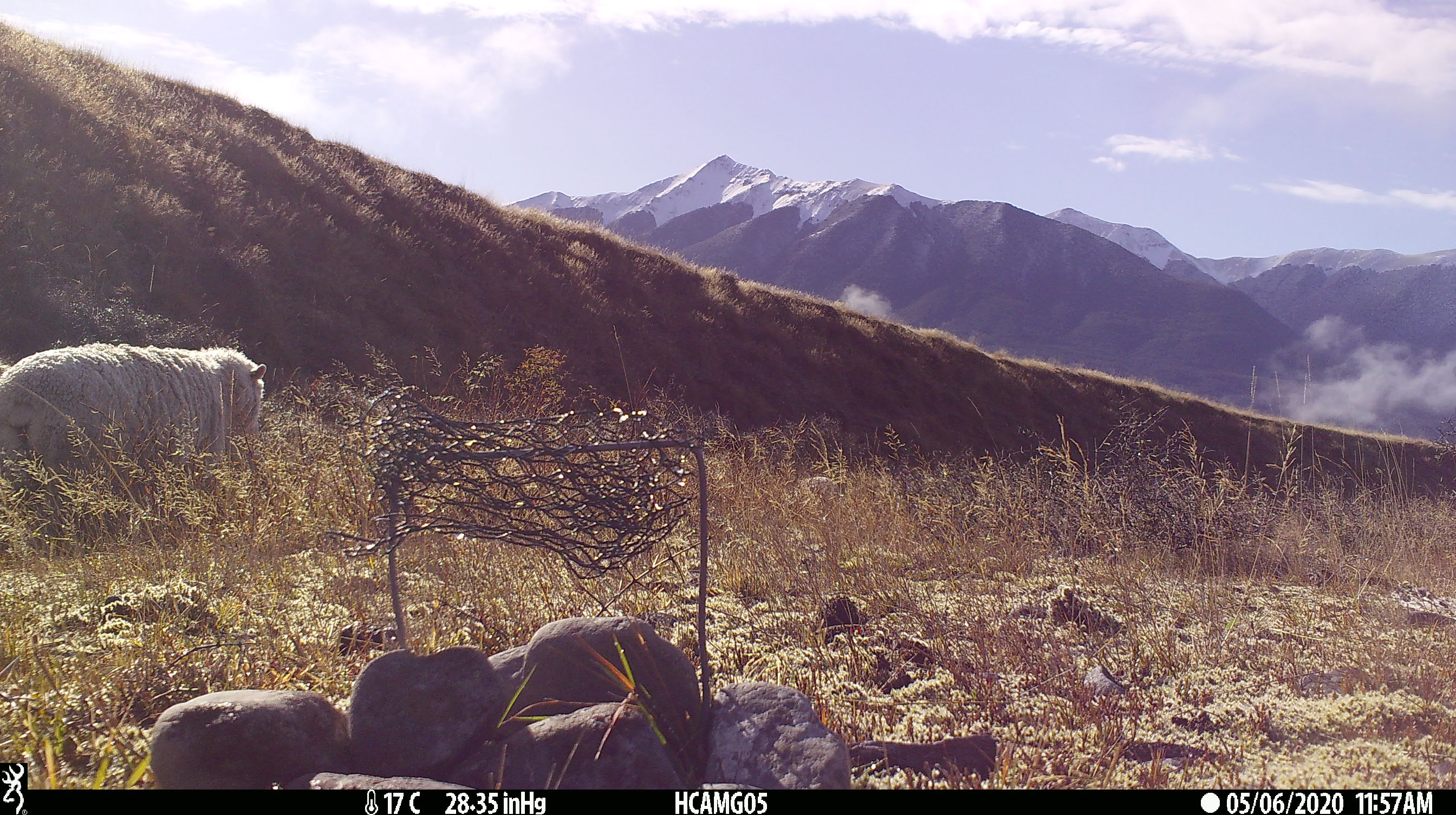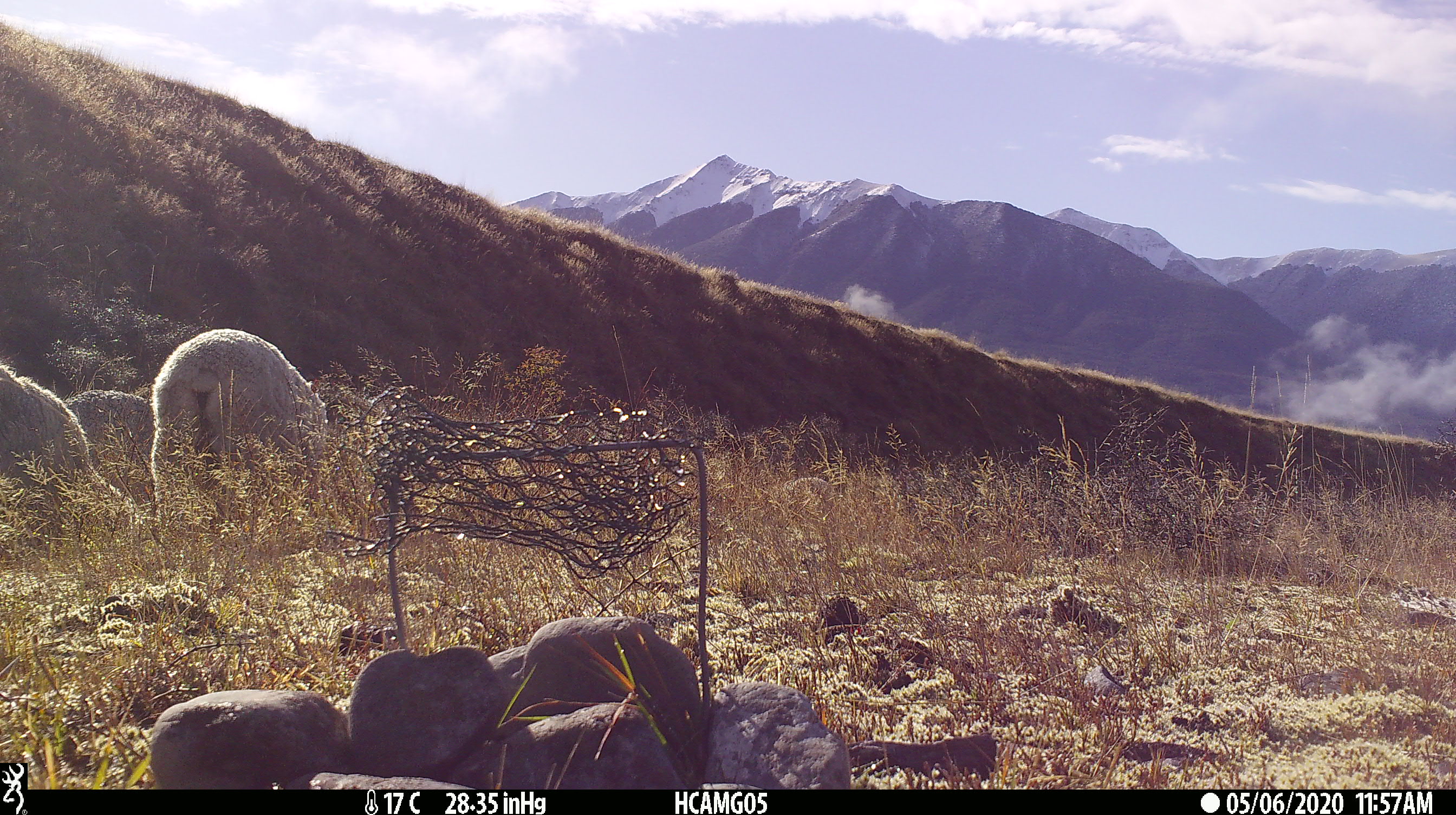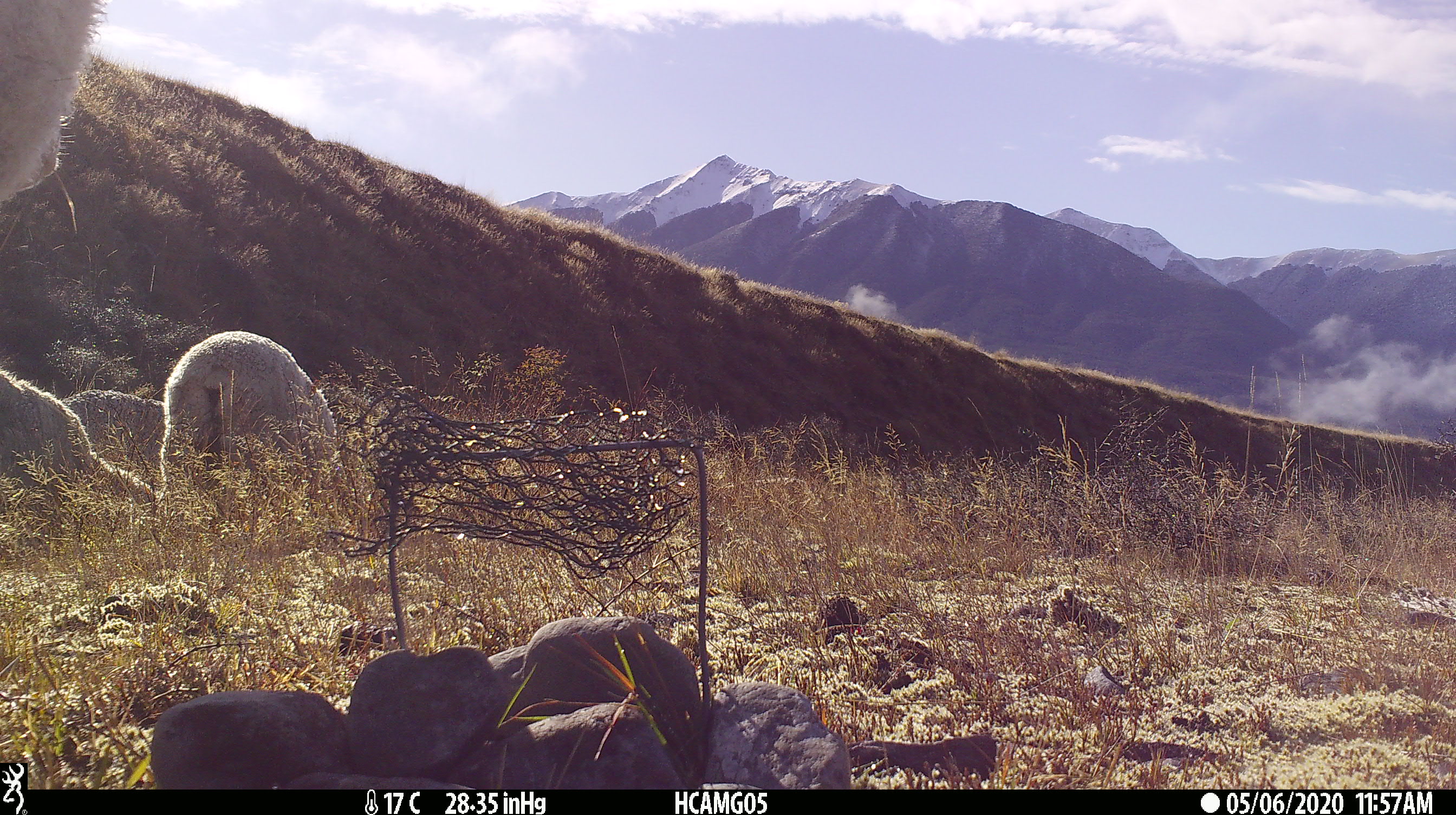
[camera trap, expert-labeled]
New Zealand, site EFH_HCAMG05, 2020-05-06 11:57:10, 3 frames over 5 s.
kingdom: Animalia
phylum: Chordata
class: Mammalia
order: Artiodactyla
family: Bovidae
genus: Ovis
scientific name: Ovis aries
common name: domestic sheep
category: sheep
Sheep (domestic sheep) (Ovis aries).